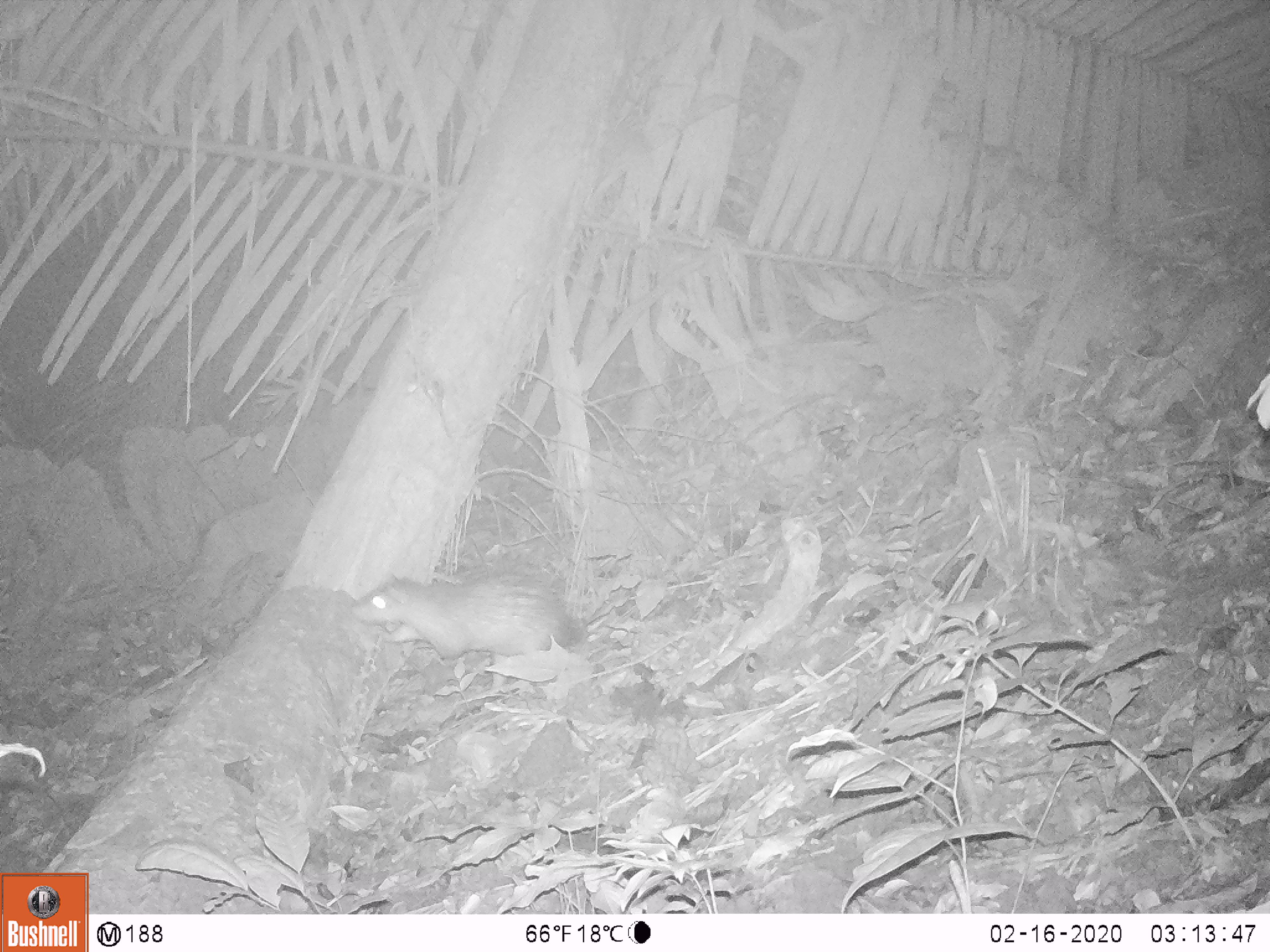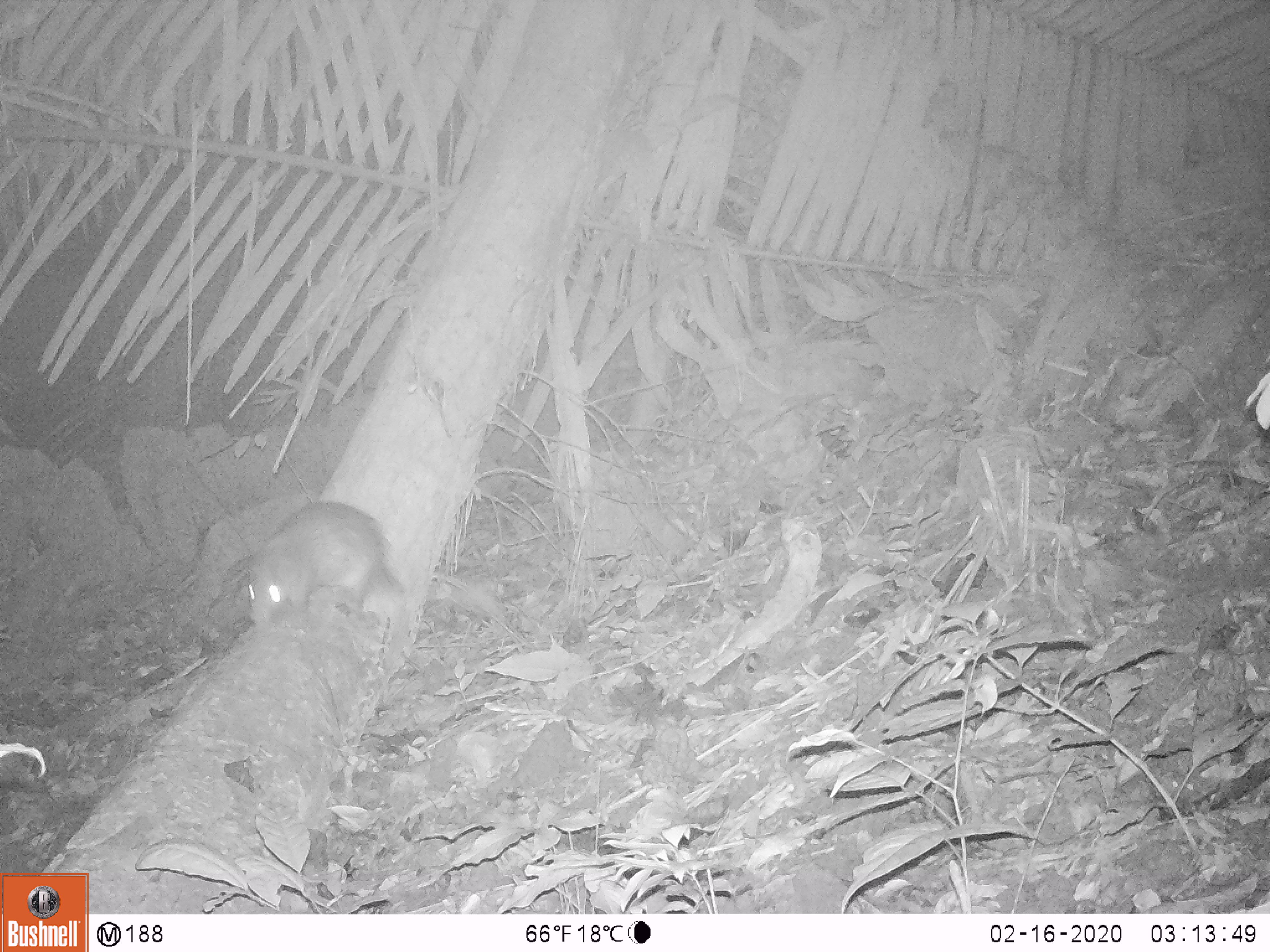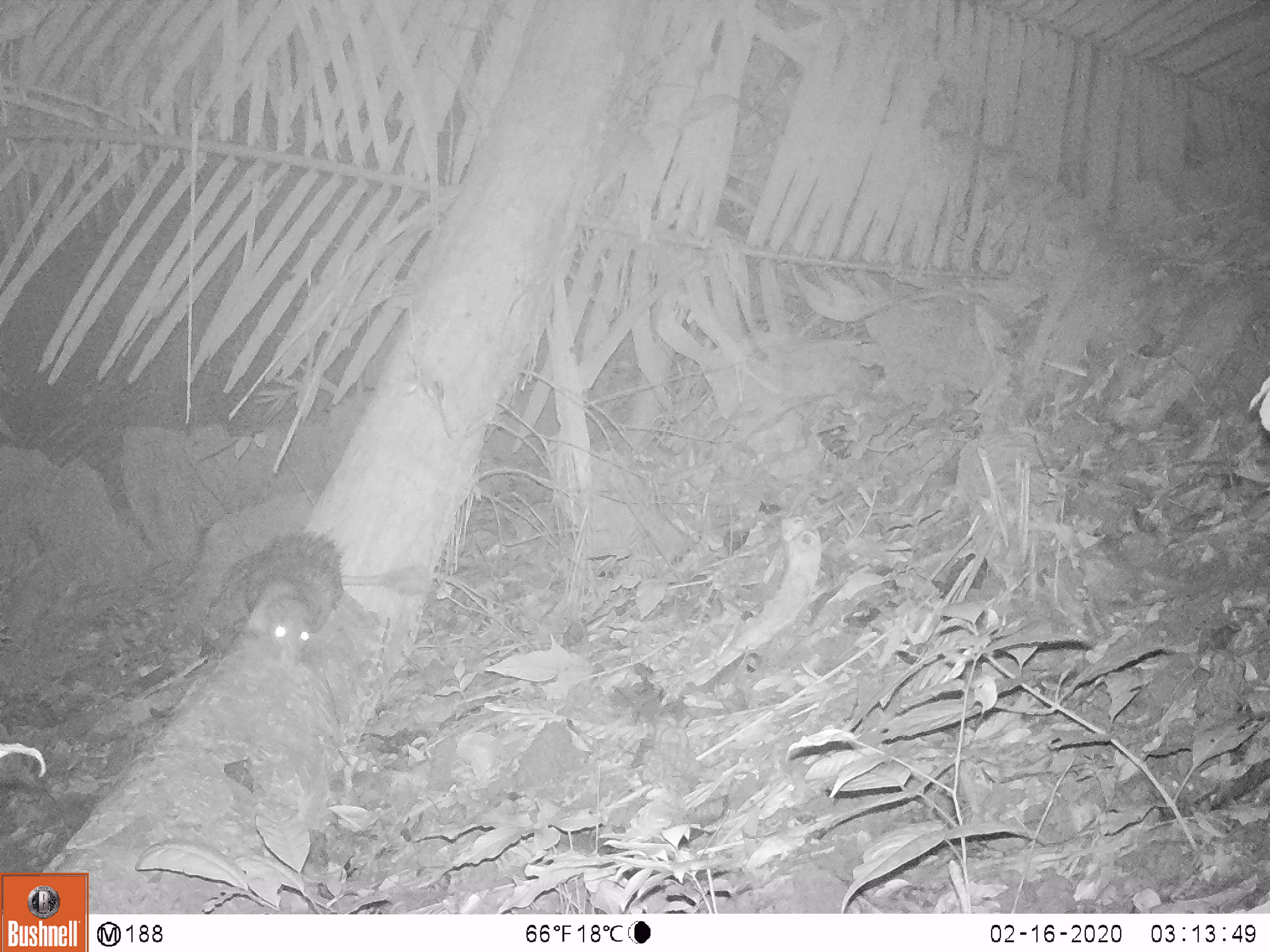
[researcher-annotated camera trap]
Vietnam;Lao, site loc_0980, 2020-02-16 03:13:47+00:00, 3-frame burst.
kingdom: Animalia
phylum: Chordata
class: Mammalia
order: Rodentia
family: Hystricidae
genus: Atherurus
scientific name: Atherurus macrourus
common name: asiatic brush-tailed porcupine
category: asiatic brush tailed porcupine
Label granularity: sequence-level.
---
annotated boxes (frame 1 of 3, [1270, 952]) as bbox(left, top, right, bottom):
asiatic brush tailed porcupine: bbox(352, 576, 588, 663)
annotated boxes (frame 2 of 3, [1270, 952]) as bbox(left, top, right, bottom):
asiatic brush tailed porcupine: bbox(247, 500, 406, 631)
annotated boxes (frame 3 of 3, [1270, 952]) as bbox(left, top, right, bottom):
asiatic brush tailed porcupine: bbox(244, 529, 432, 667)